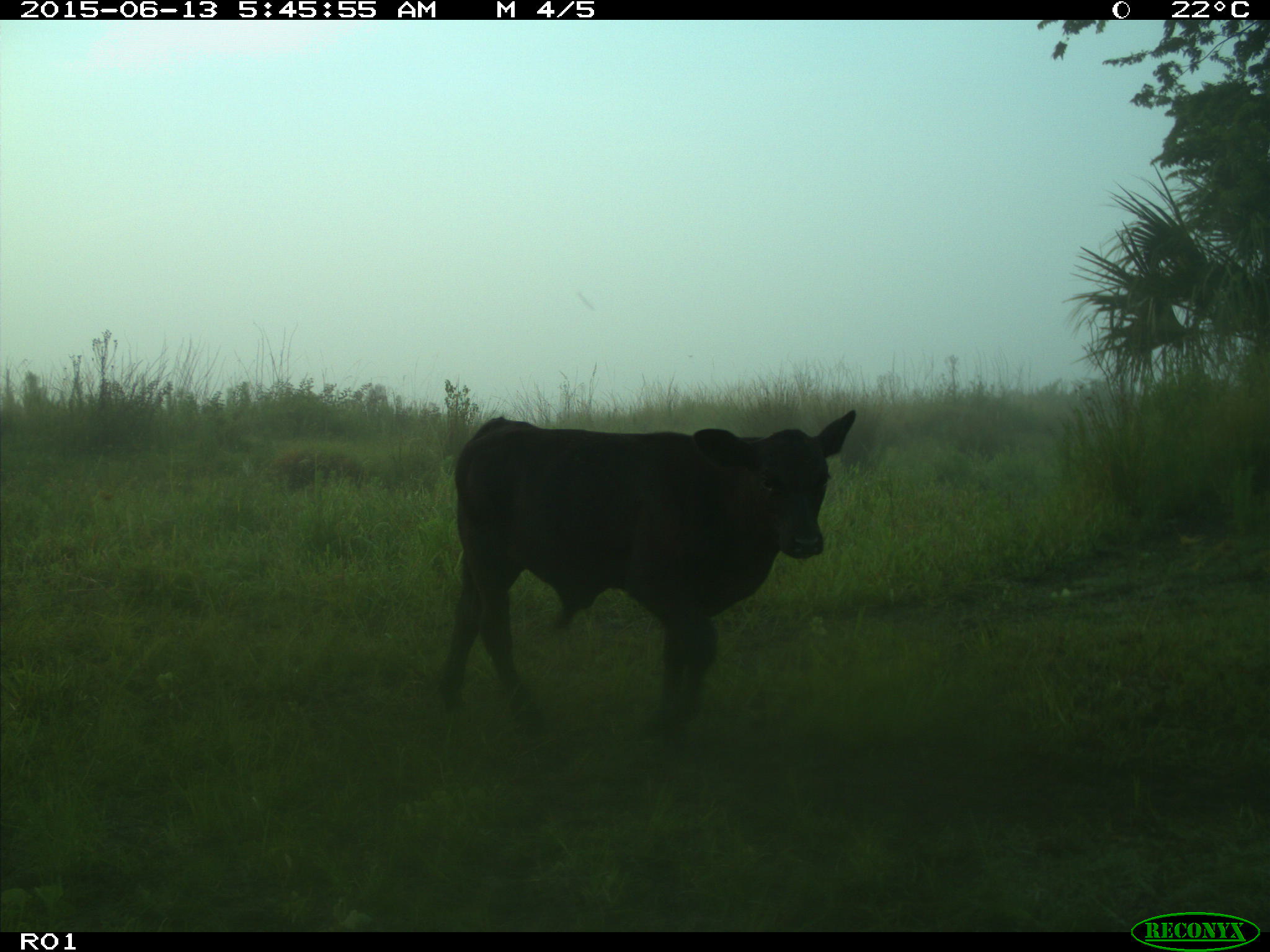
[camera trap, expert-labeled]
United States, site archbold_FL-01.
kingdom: Animalia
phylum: Chordata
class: Mammalia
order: Artiodactyla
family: Bovidae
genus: Bos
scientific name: Bos taurus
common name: domestic cow